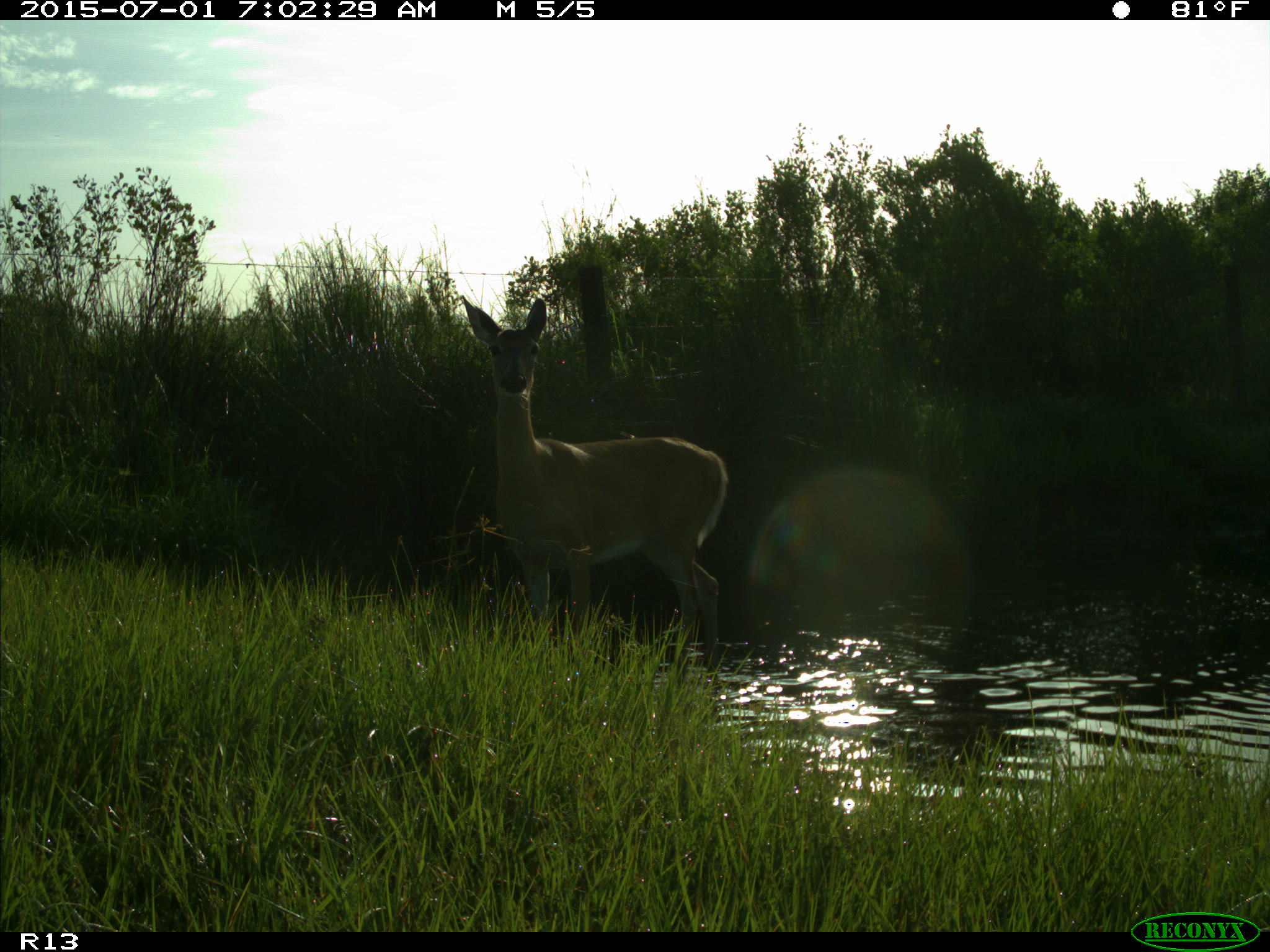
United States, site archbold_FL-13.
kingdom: Animalia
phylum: Chordata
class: Mammalia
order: Artiodactyla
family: Cervidae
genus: Odocoileus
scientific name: Odocoileus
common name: deer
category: unidentified deer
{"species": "unidentified deer (deer) (Odocoileus)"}